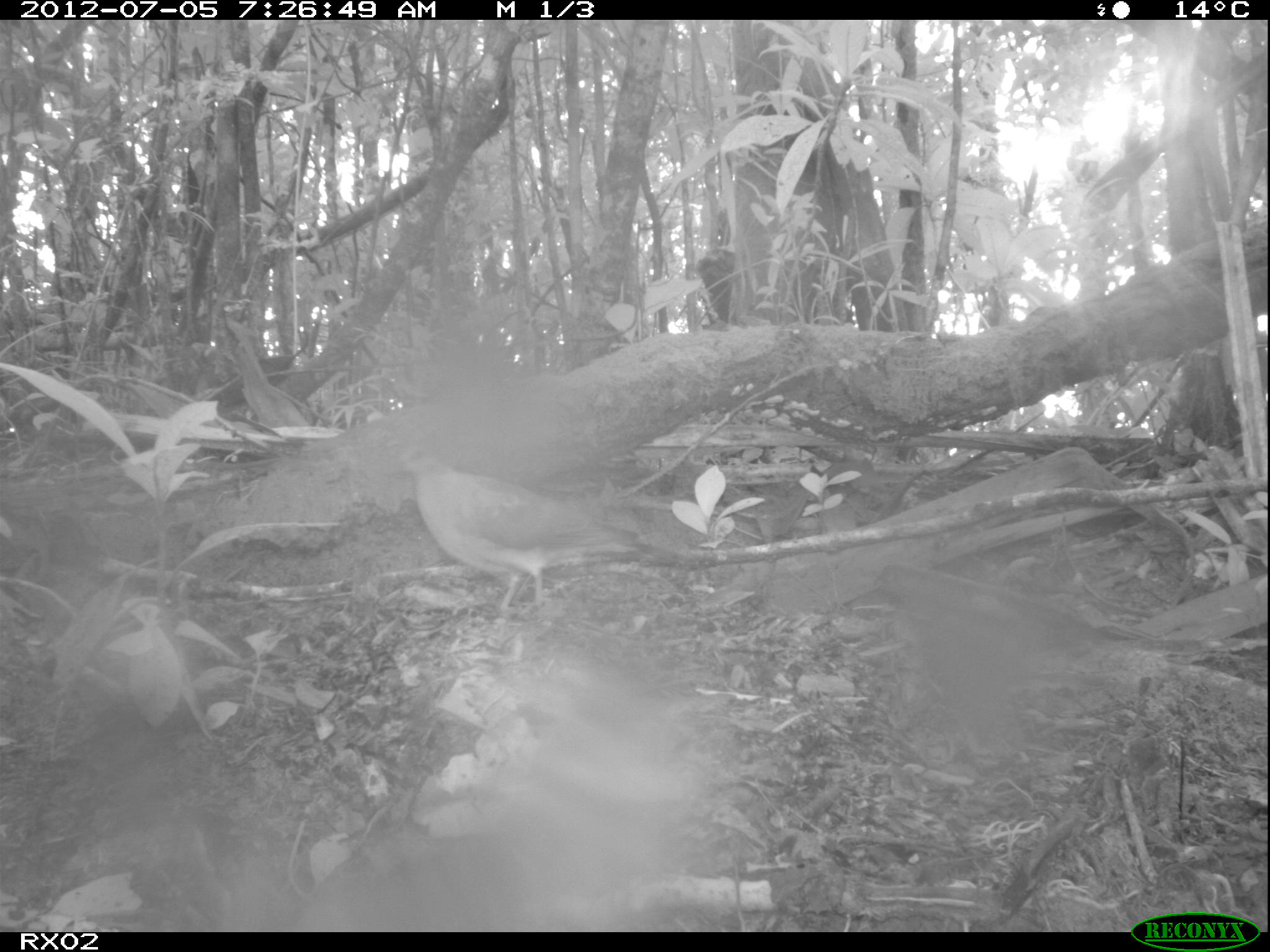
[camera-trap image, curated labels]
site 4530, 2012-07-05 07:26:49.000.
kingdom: Animalia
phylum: Chordata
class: Aves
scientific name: Aves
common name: bird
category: unknown bird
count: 1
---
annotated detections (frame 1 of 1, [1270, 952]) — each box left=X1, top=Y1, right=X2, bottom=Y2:
unknown bird: left=384, top=441, right=699, bottom=611